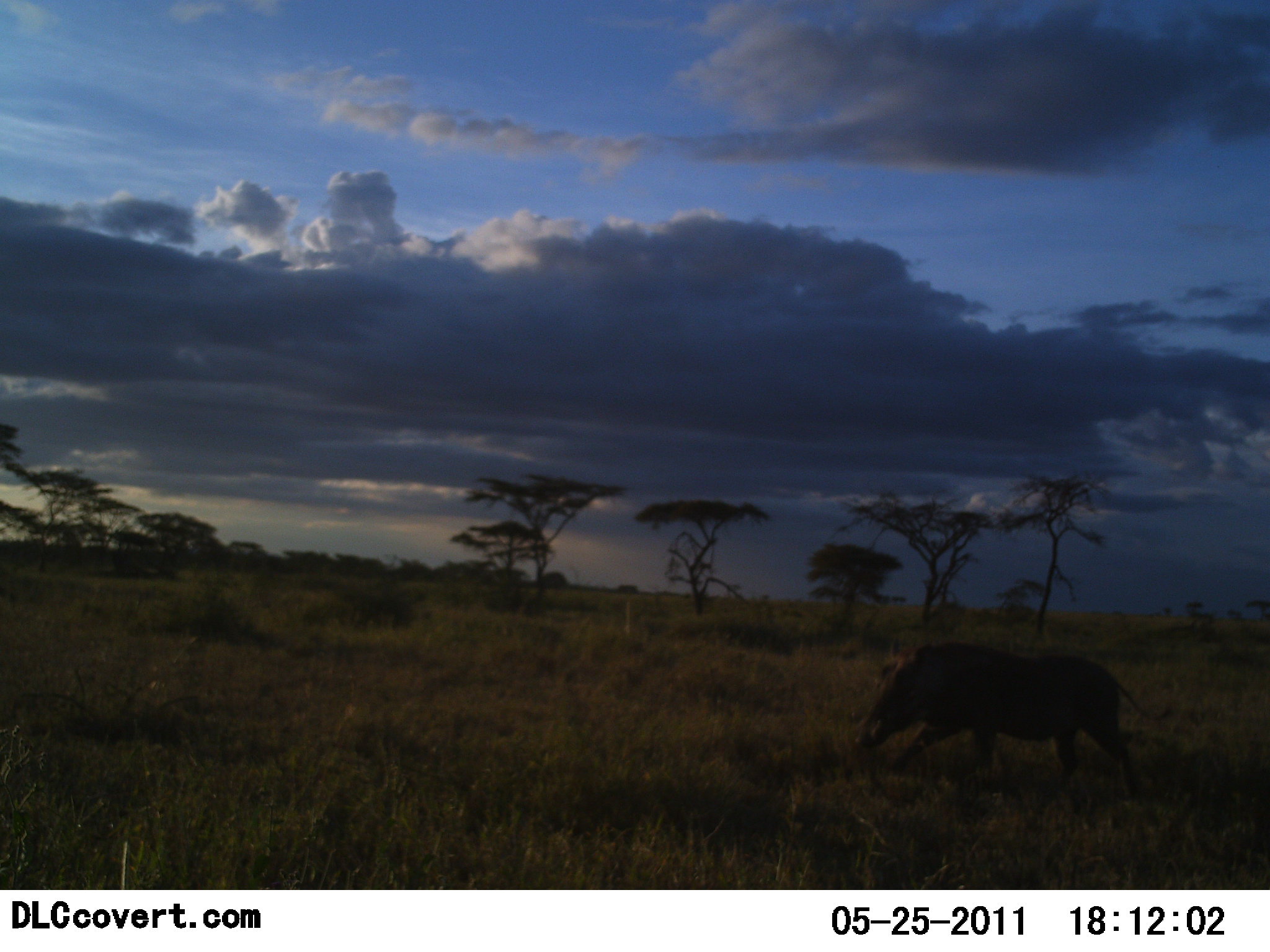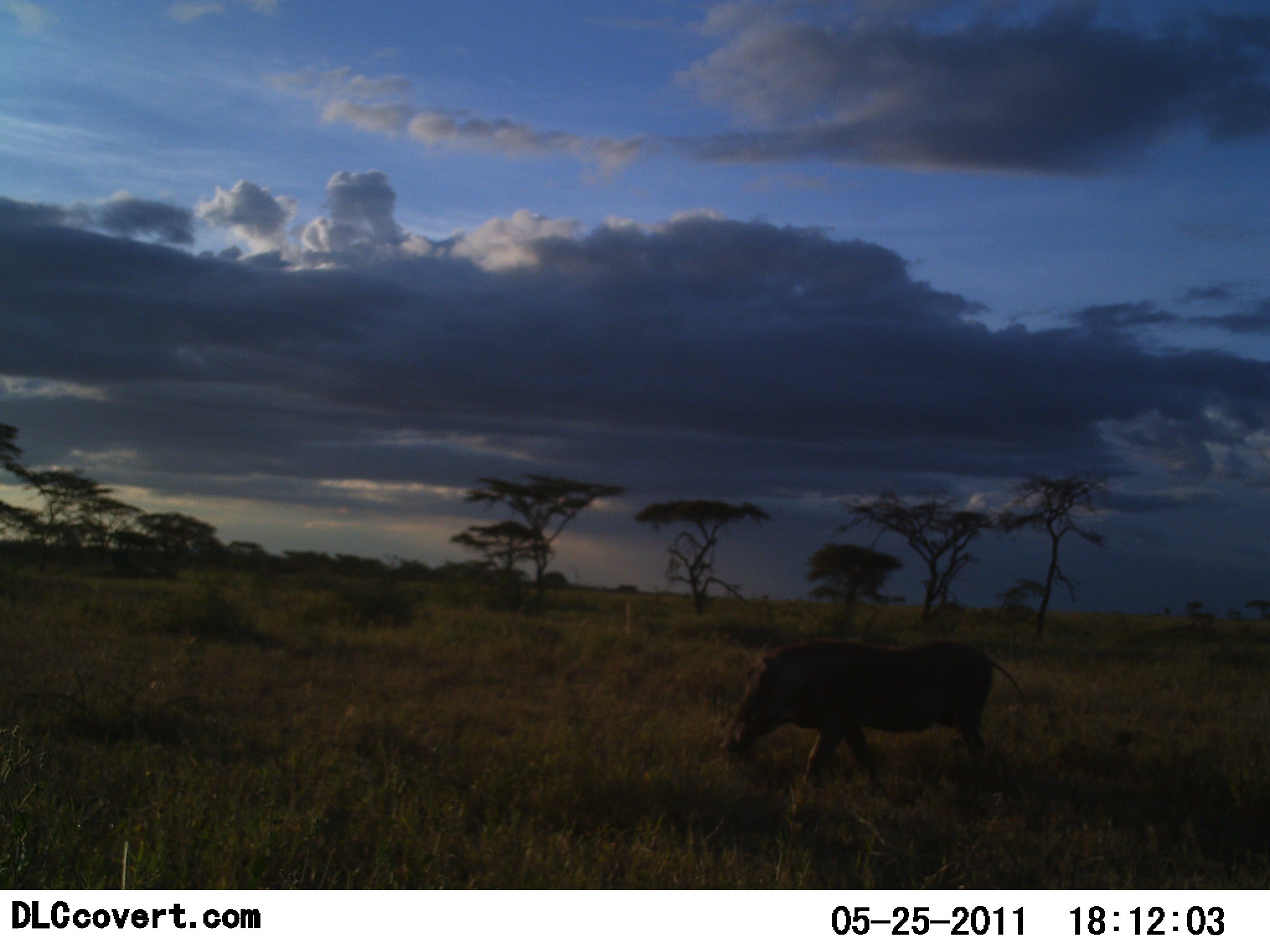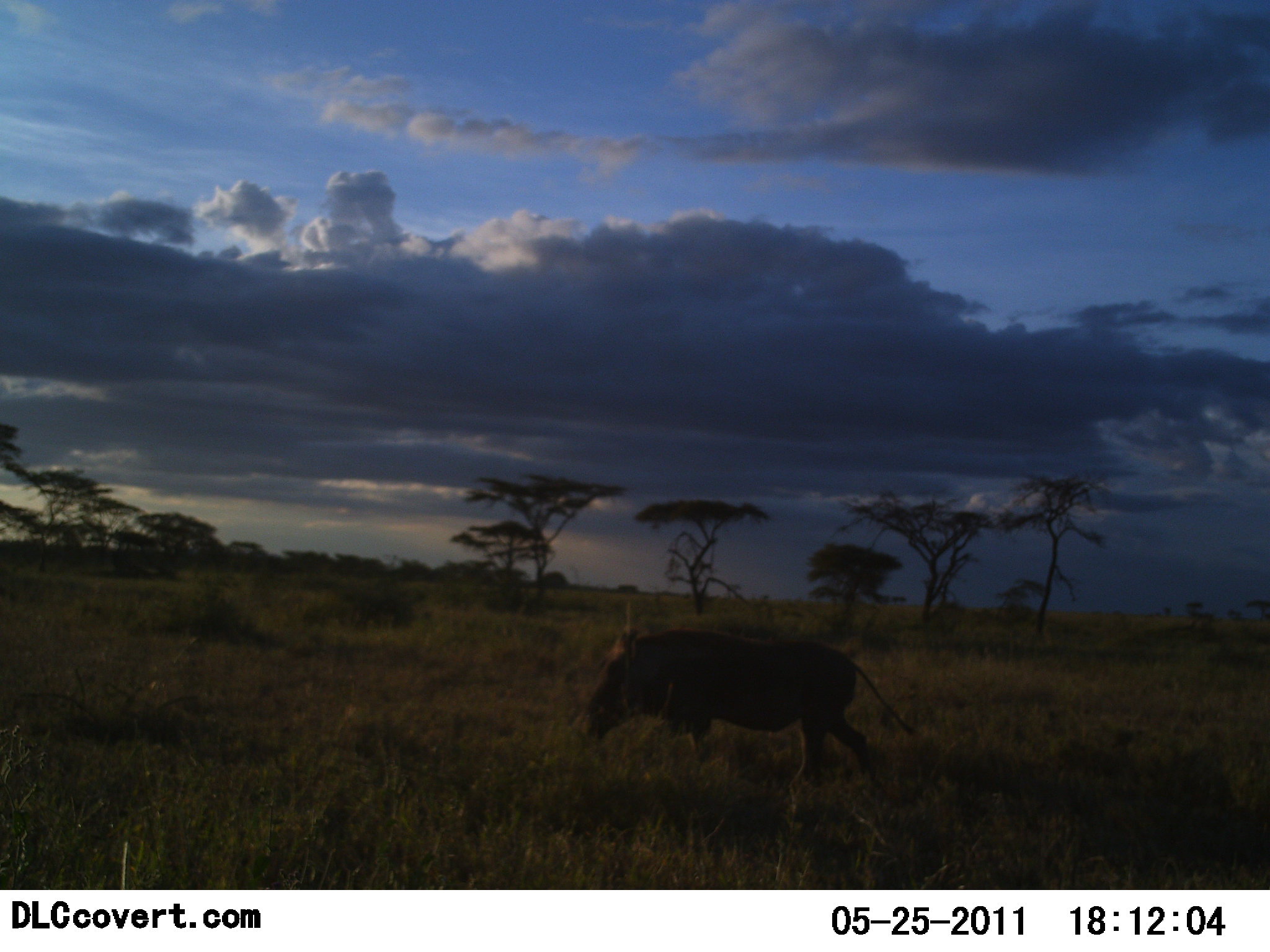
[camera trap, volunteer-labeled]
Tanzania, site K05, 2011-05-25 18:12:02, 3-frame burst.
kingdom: Animalia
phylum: Chordata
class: Mammalia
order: Artiodactyla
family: Suidae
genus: Phacochoerus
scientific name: Phacochoerus africanus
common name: warthog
Warthog (Phacochoerus africanus), count 1. Behavior (volunteer vote fractions): standing 0%, resting 0%, moving 100%, interacting 0%. Young present (vote fraction): 0%. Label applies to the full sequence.